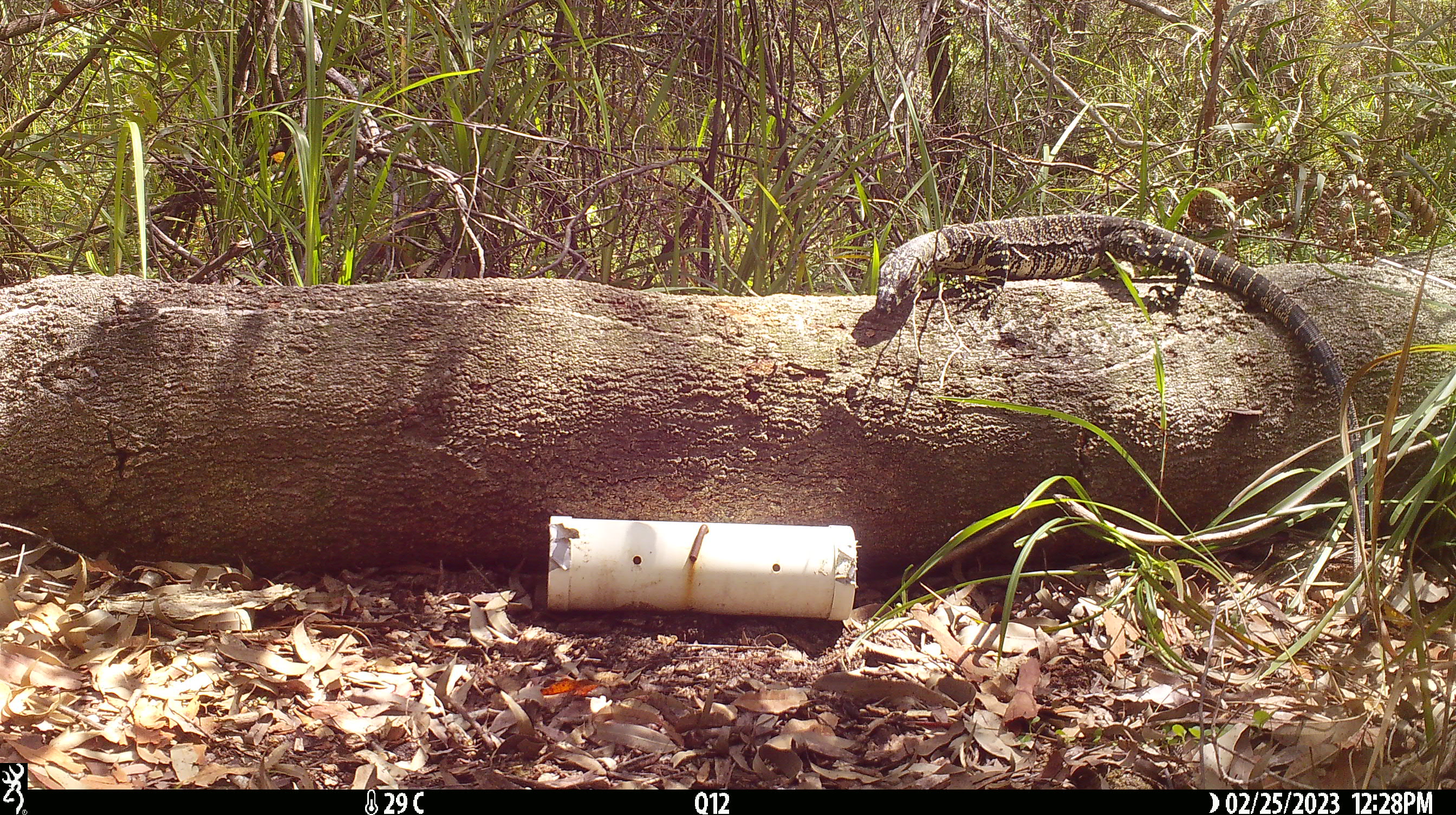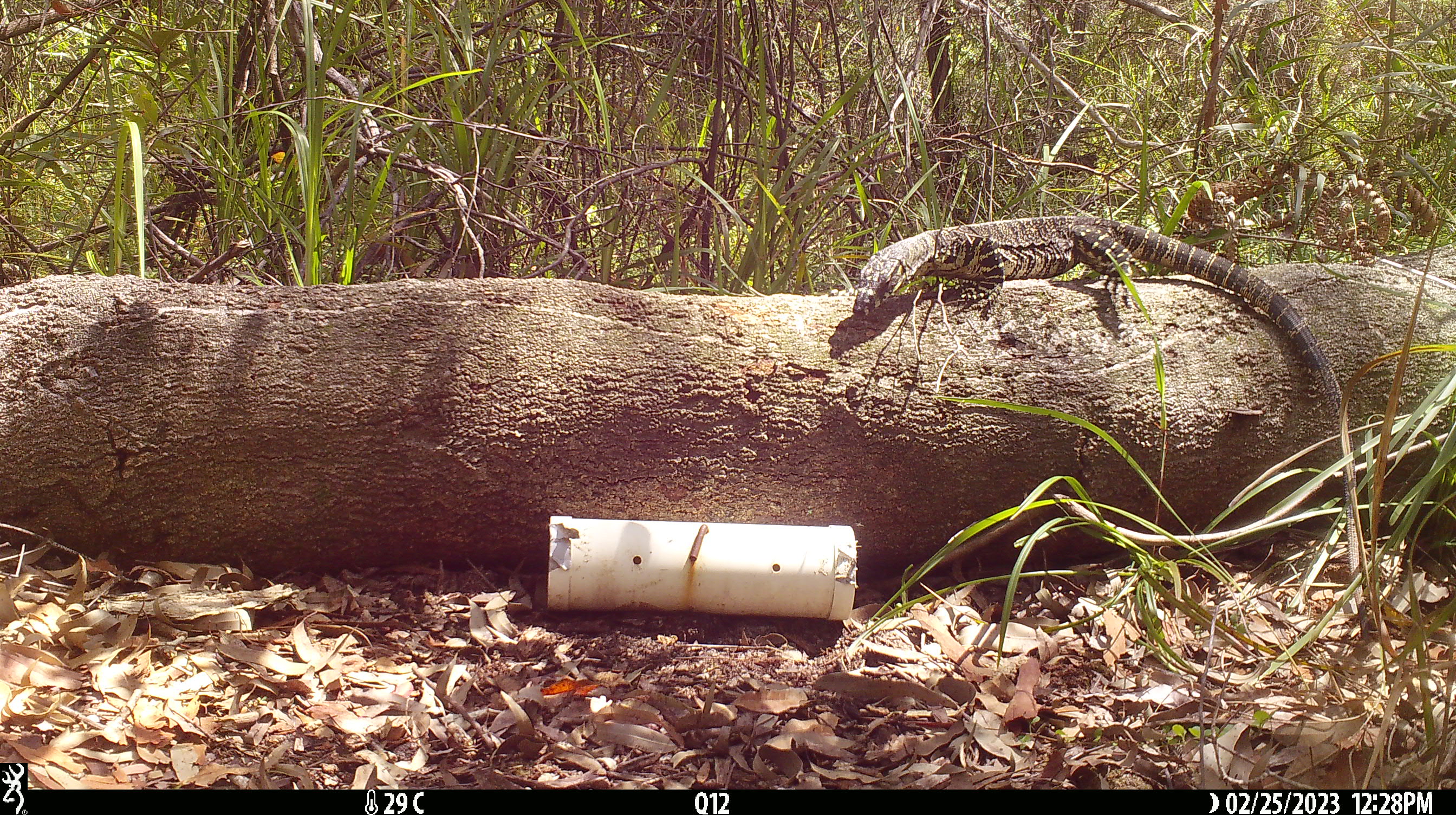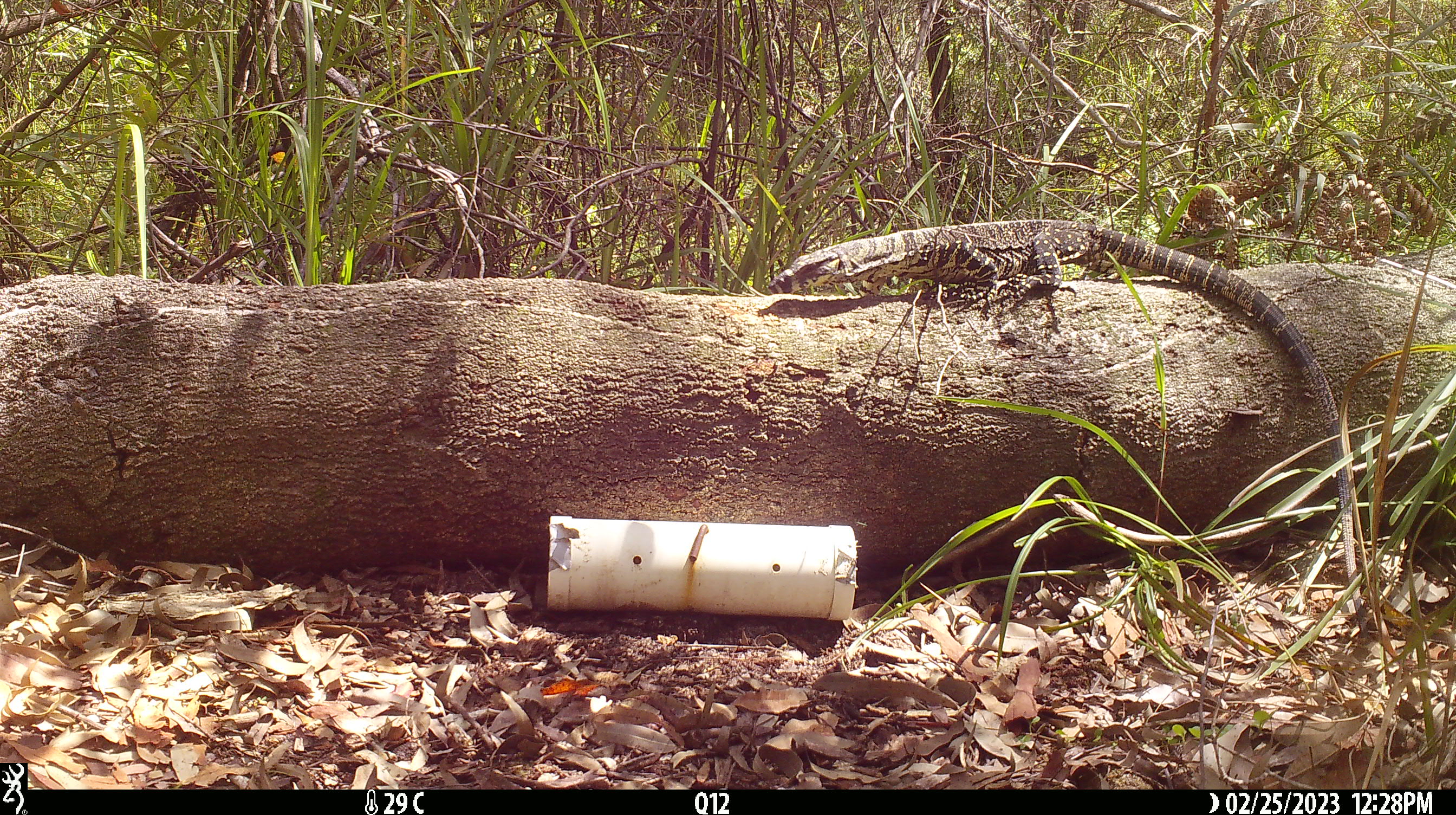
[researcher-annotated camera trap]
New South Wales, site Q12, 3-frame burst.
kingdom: Animalia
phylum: Chordata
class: Reptilia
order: Squamata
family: Varanidae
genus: Varanus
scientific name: Varanus varius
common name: lace monitor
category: goanna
Goanna (lace monitor) (Varanus varius).